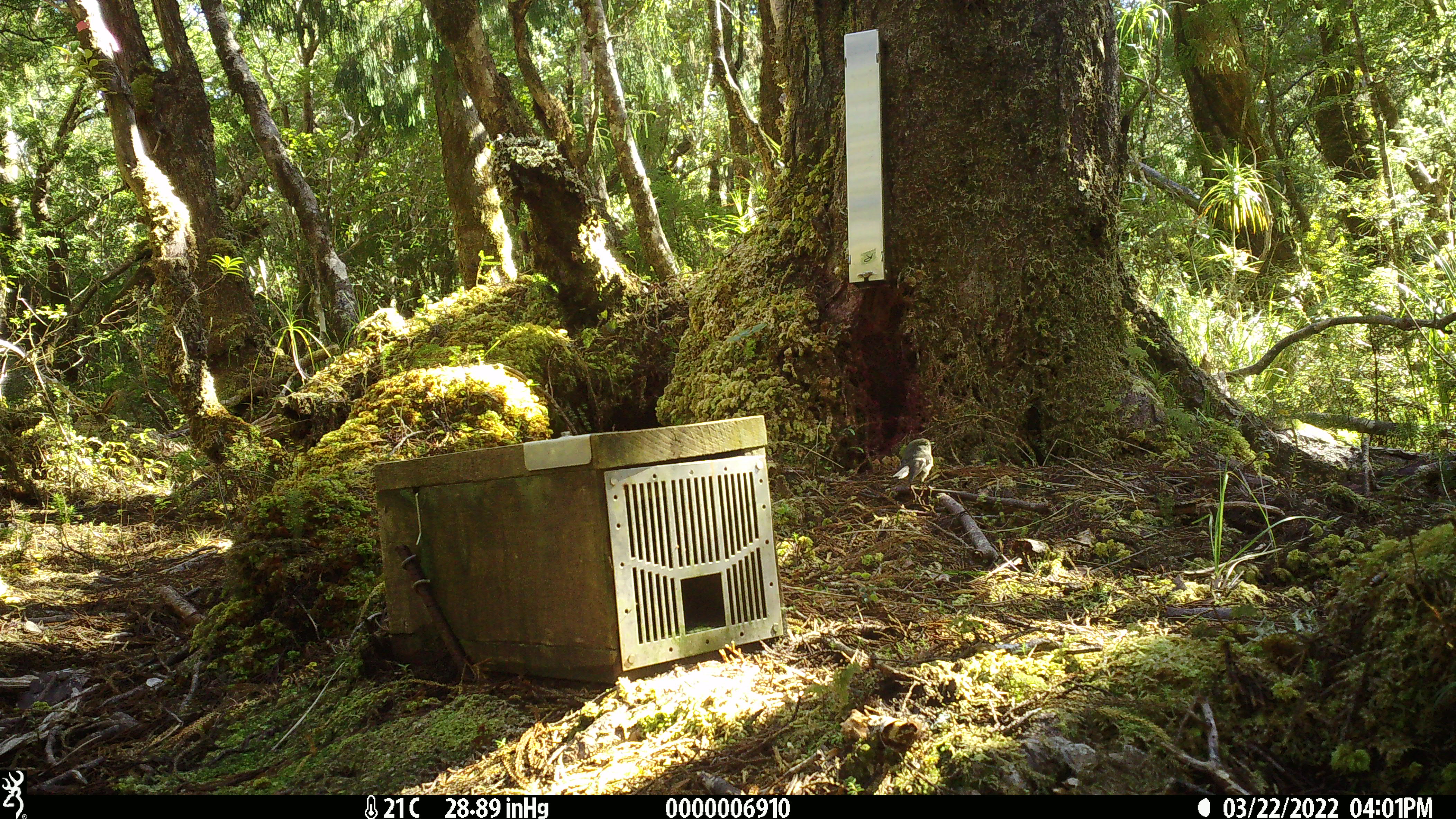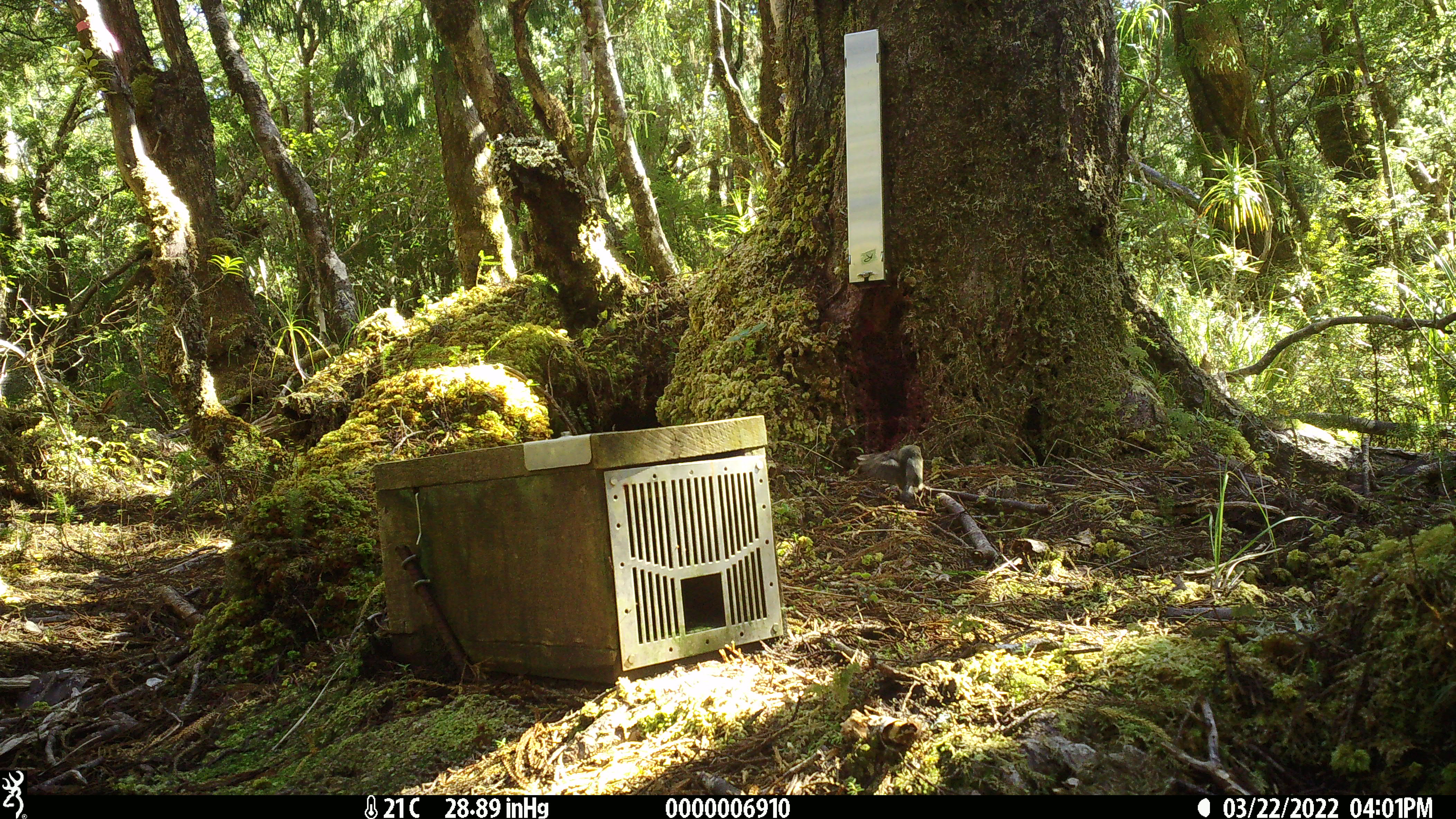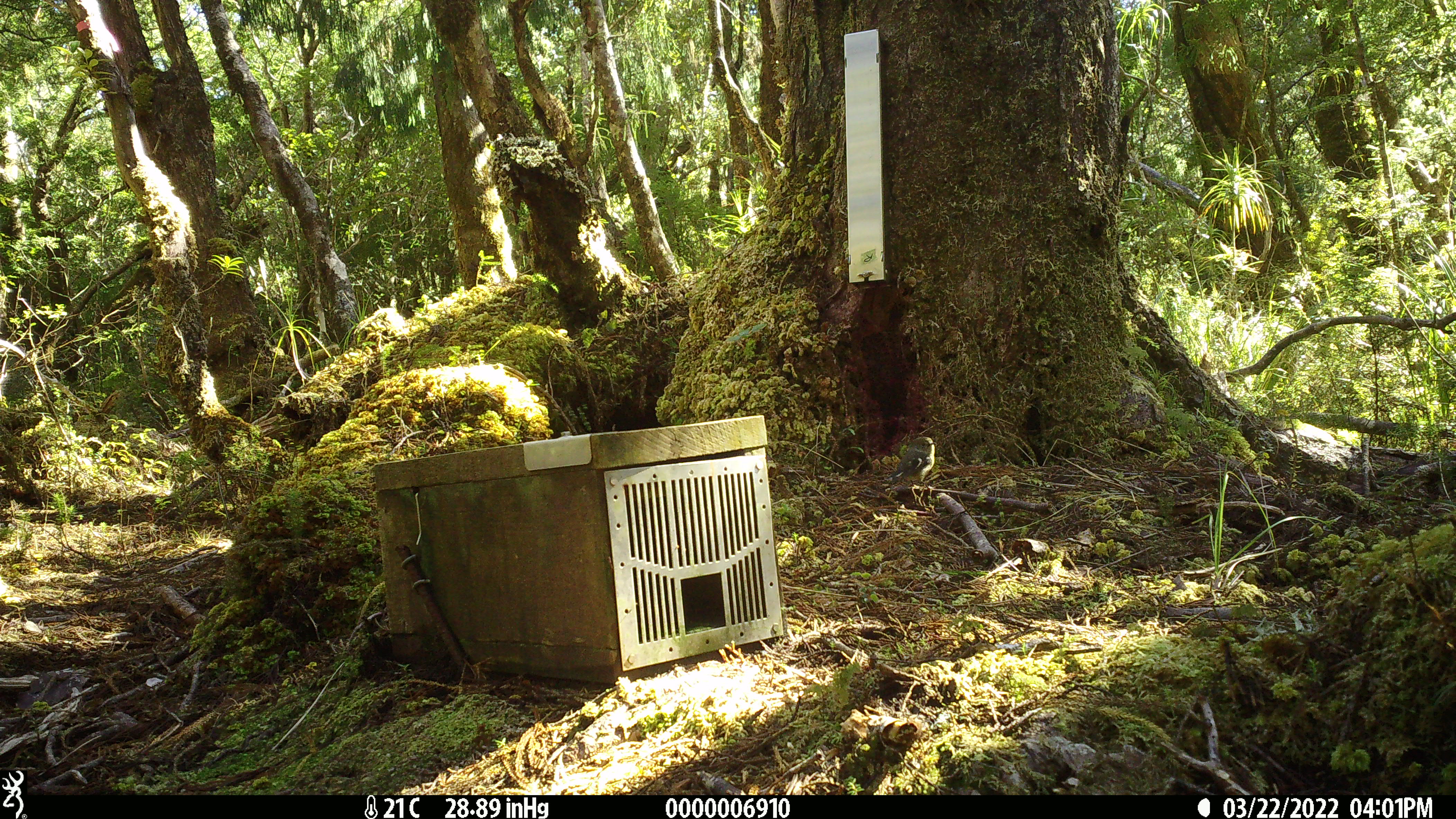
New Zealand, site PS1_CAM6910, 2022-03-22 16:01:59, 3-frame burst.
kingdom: Animalia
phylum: Chordata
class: Aves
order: Passeriformes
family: Petroicidae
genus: Petroica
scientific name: Petroica macrocephala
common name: tomtit